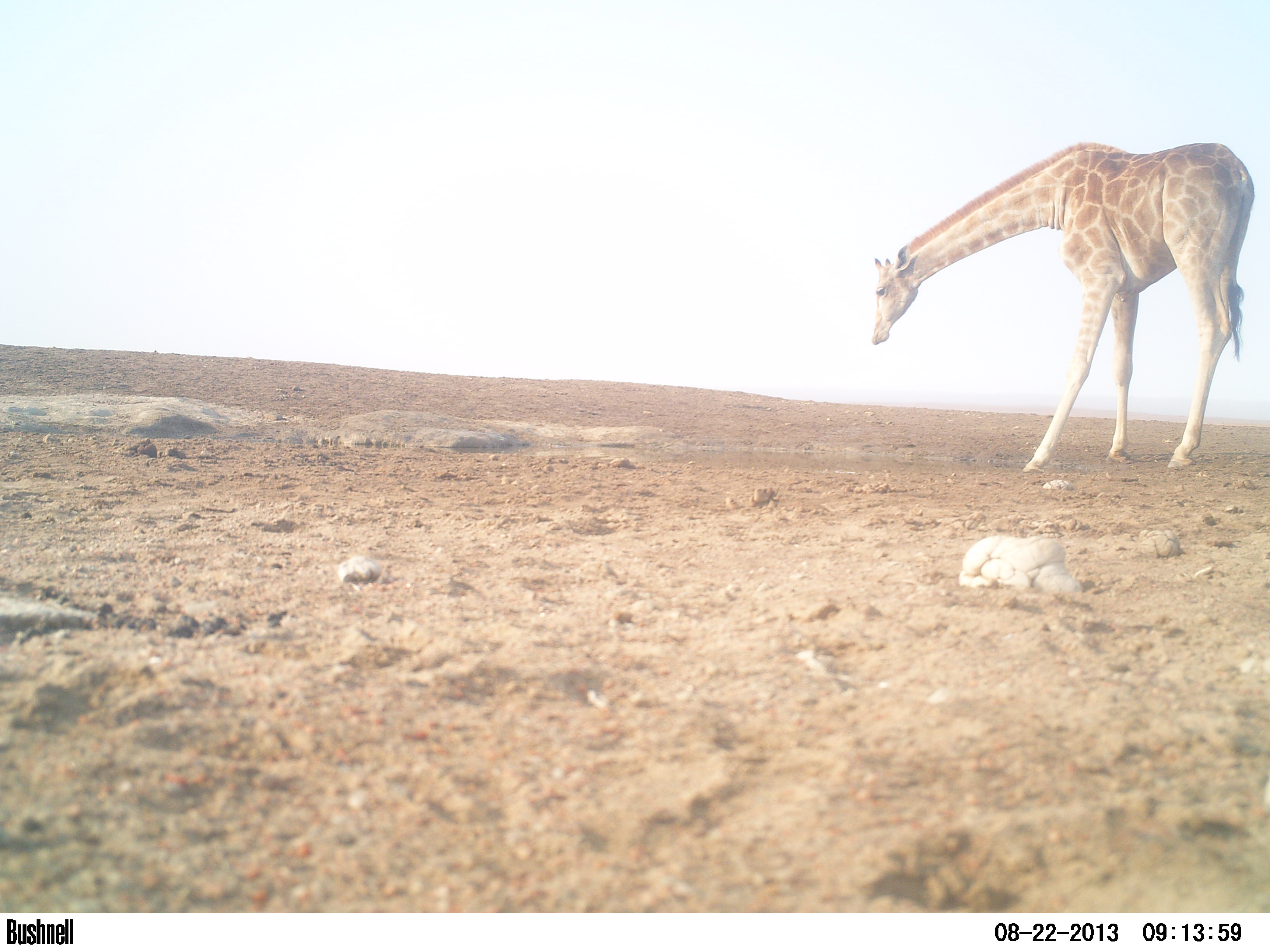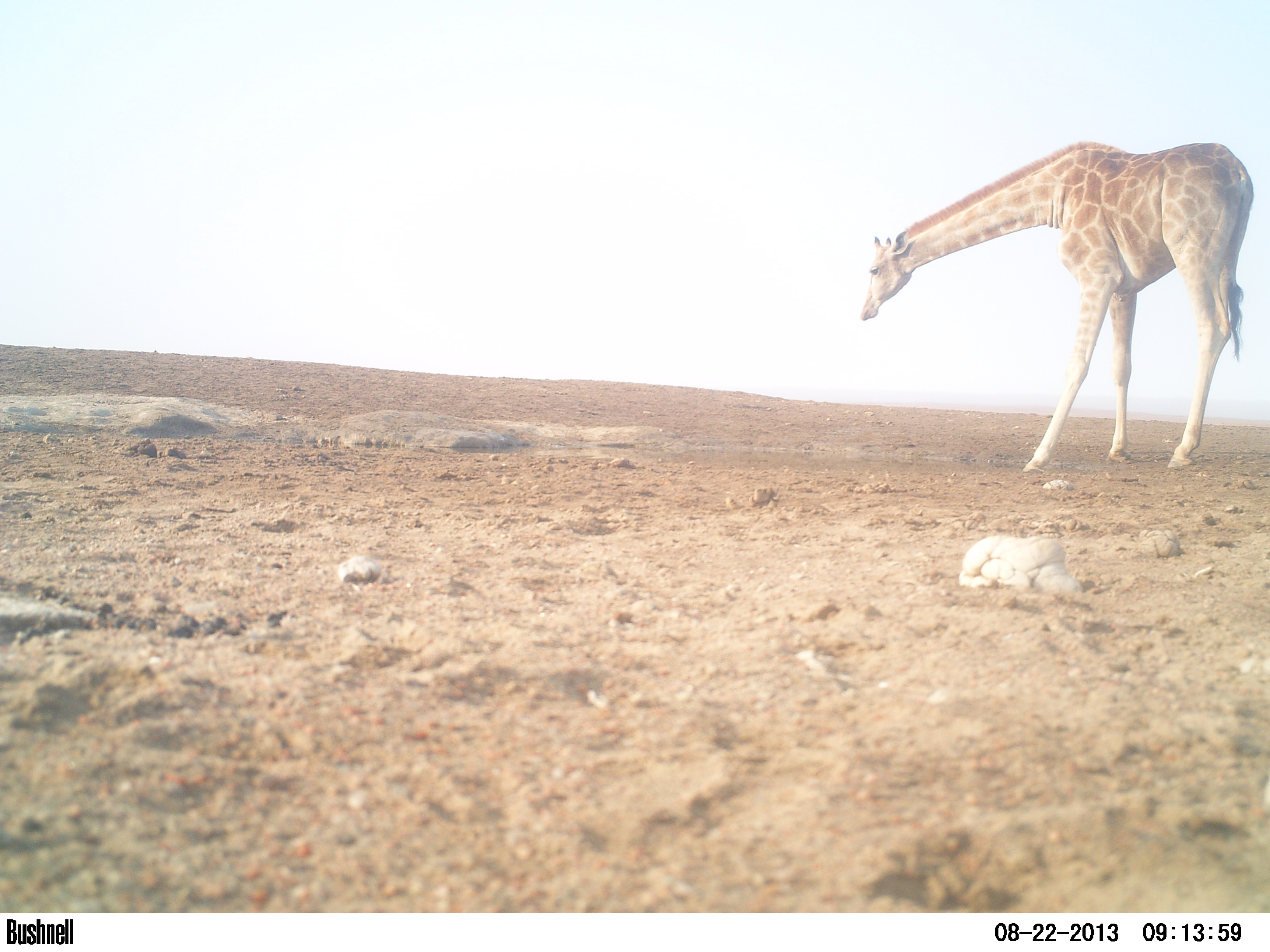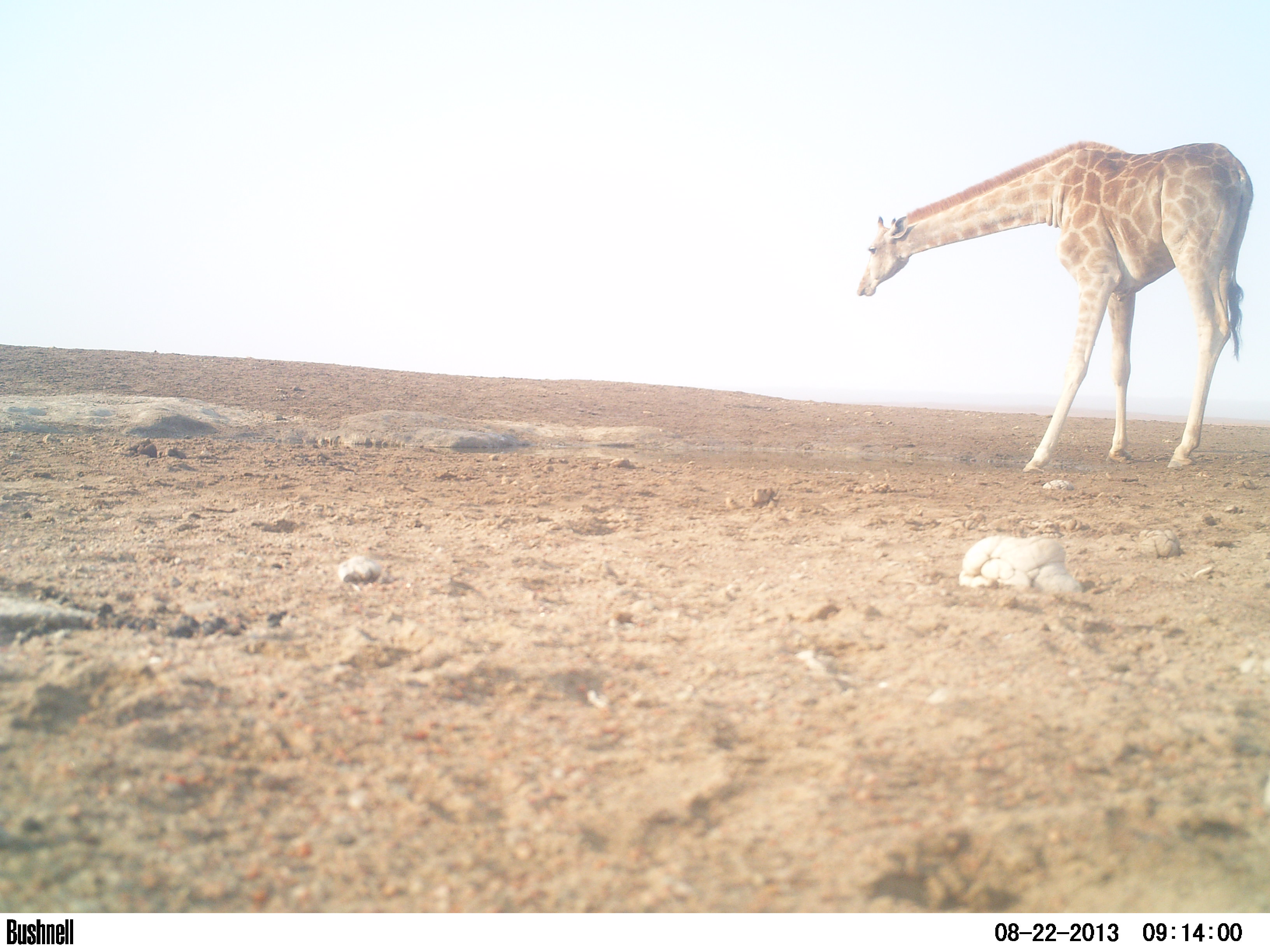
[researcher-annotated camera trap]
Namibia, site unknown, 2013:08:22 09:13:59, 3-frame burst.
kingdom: Animalia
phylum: Chordata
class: Mammalia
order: Artiodactyla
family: Giraffidae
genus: Giraffa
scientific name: Giraffa camelopardalis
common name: giraffe